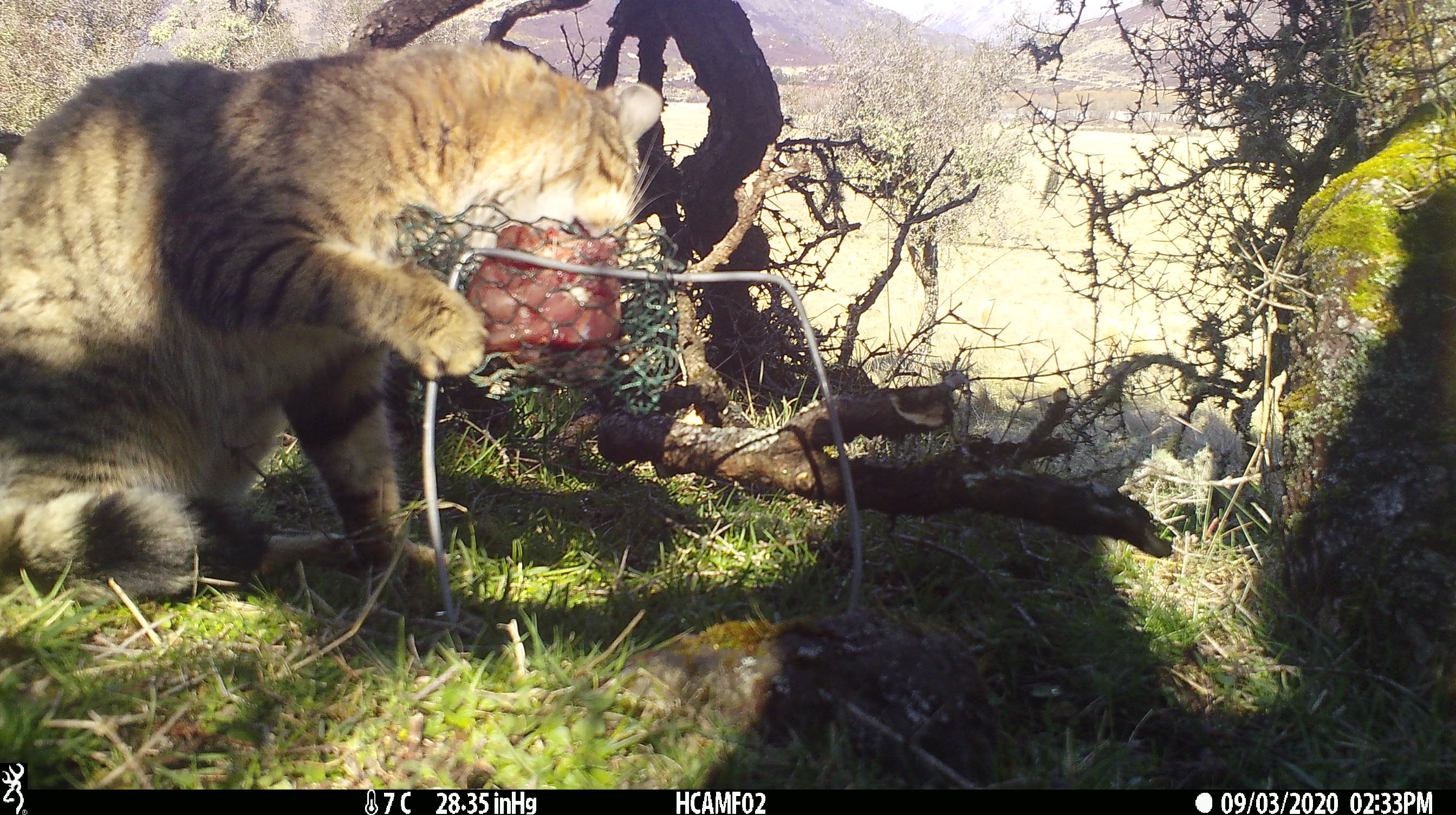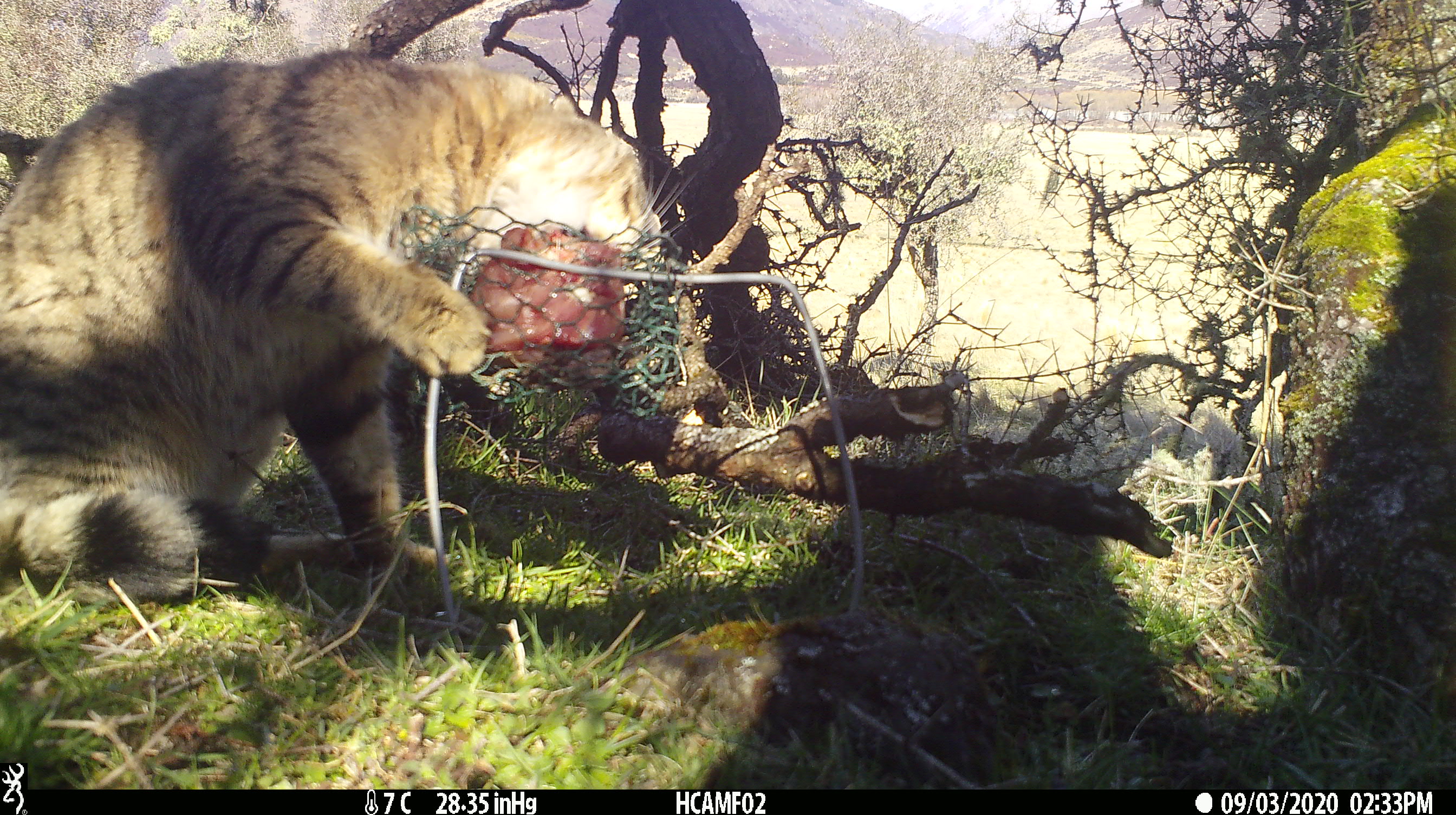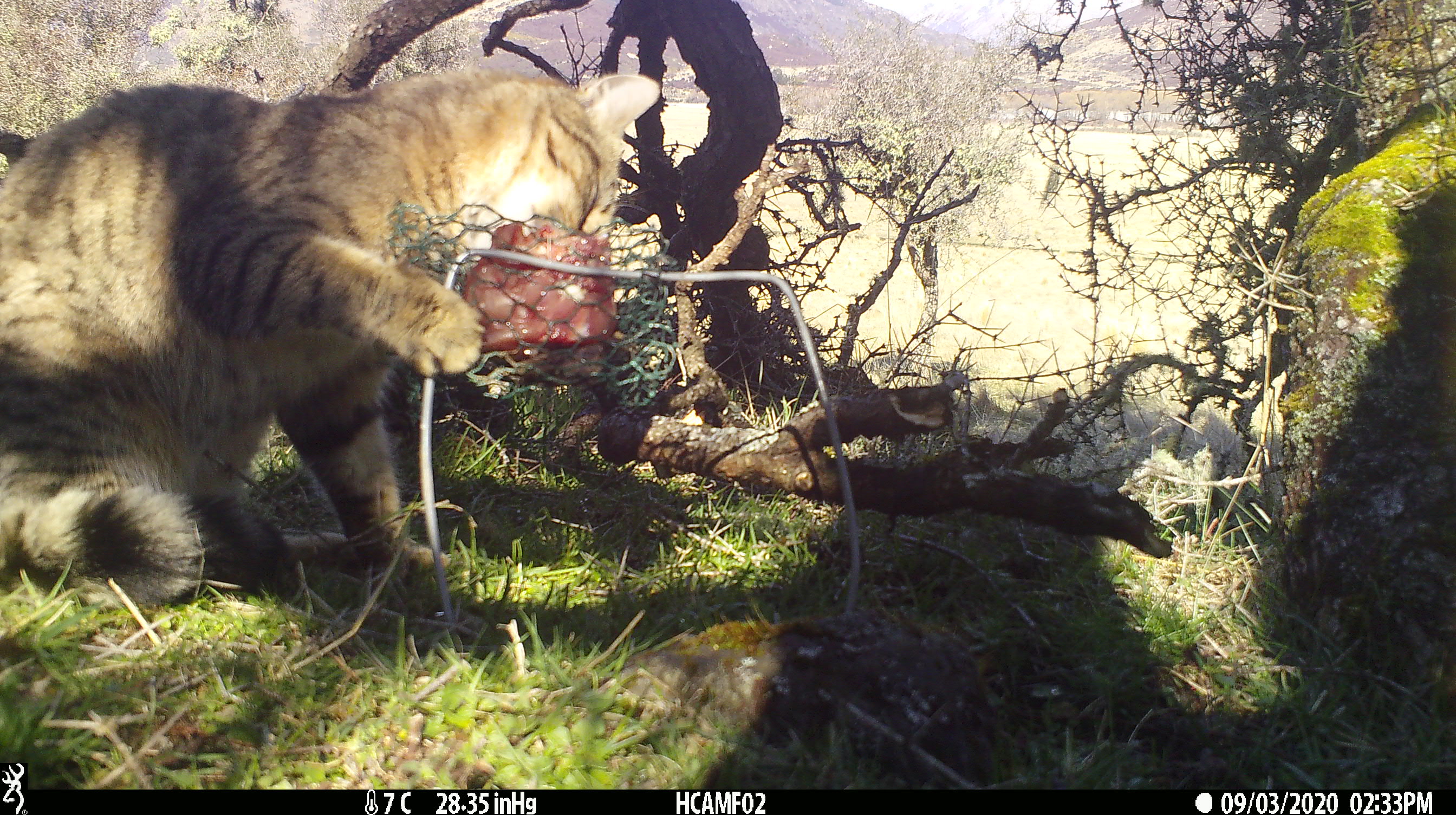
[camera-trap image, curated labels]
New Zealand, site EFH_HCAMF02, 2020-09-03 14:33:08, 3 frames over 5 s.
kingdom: Animalia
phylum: Chordata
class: Mammalia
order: Carnivora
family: Felidae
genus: Felis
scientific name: Felis catus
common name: domestic cat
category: cat